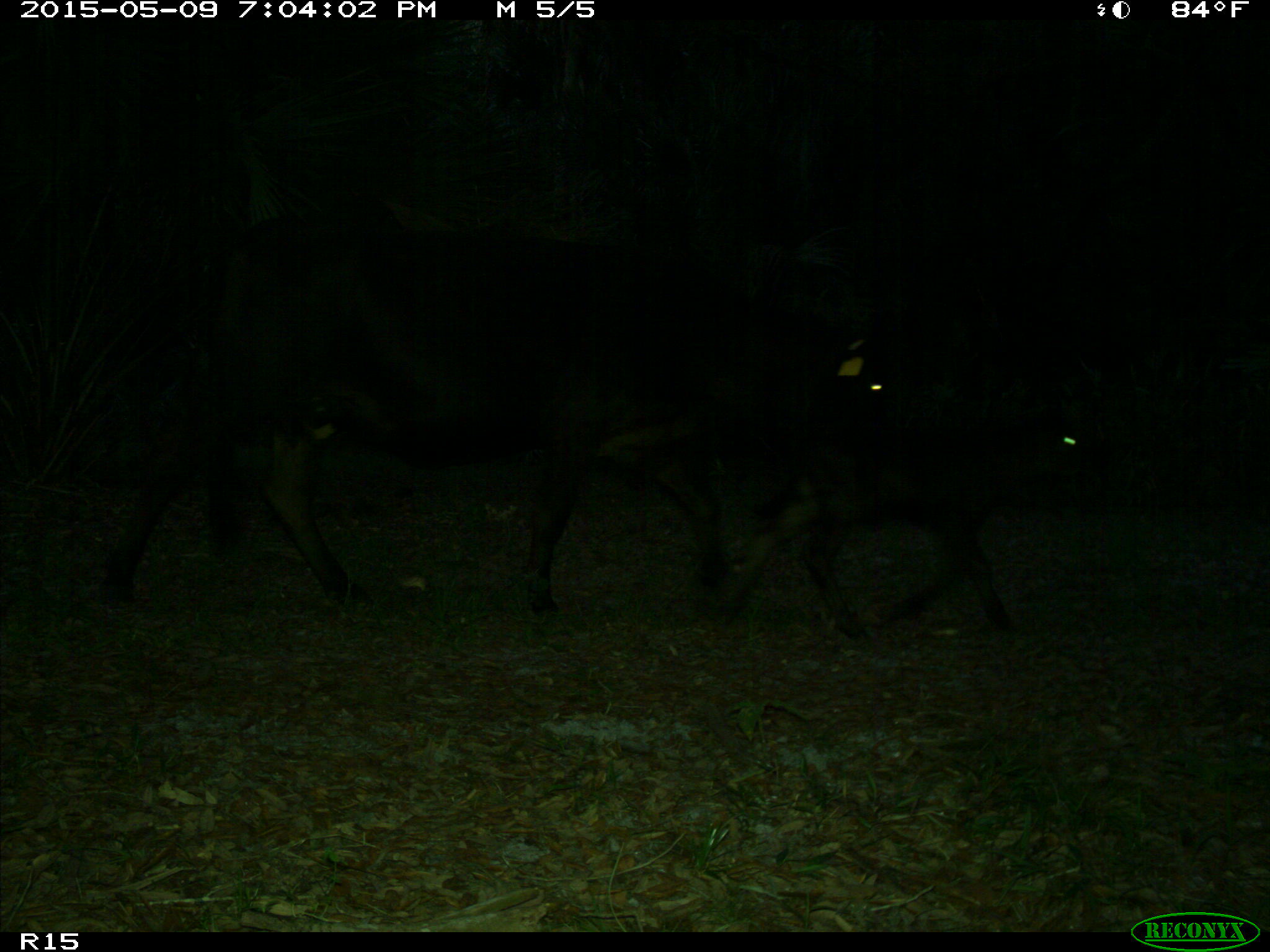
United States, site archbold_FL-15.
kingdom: Animalia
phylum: Chordata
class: Mammalia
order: Artiodactyla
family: Bovidae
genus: Bos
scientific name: Bos taurus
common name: domestic cow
Bos taurus (domestic cow).